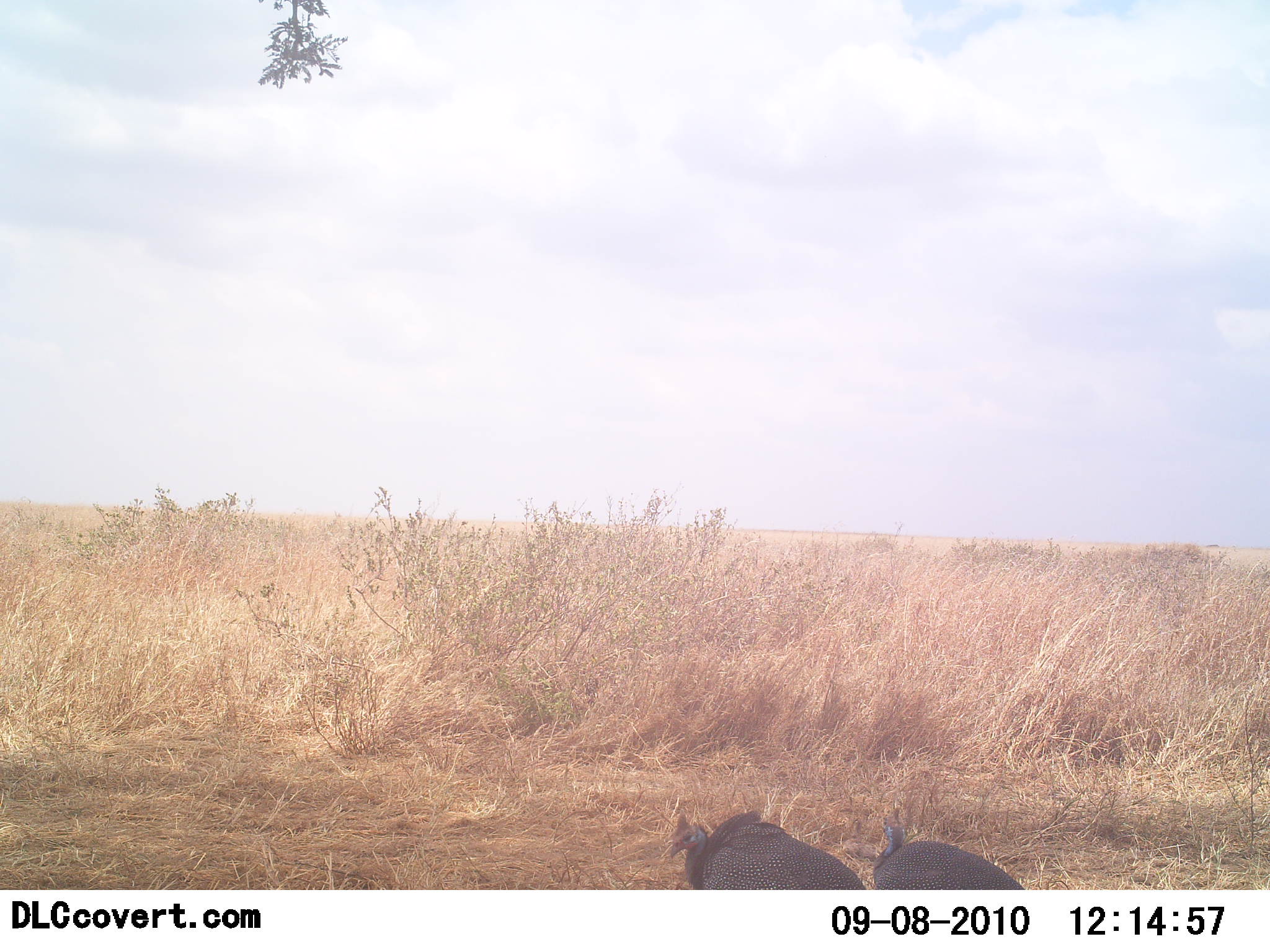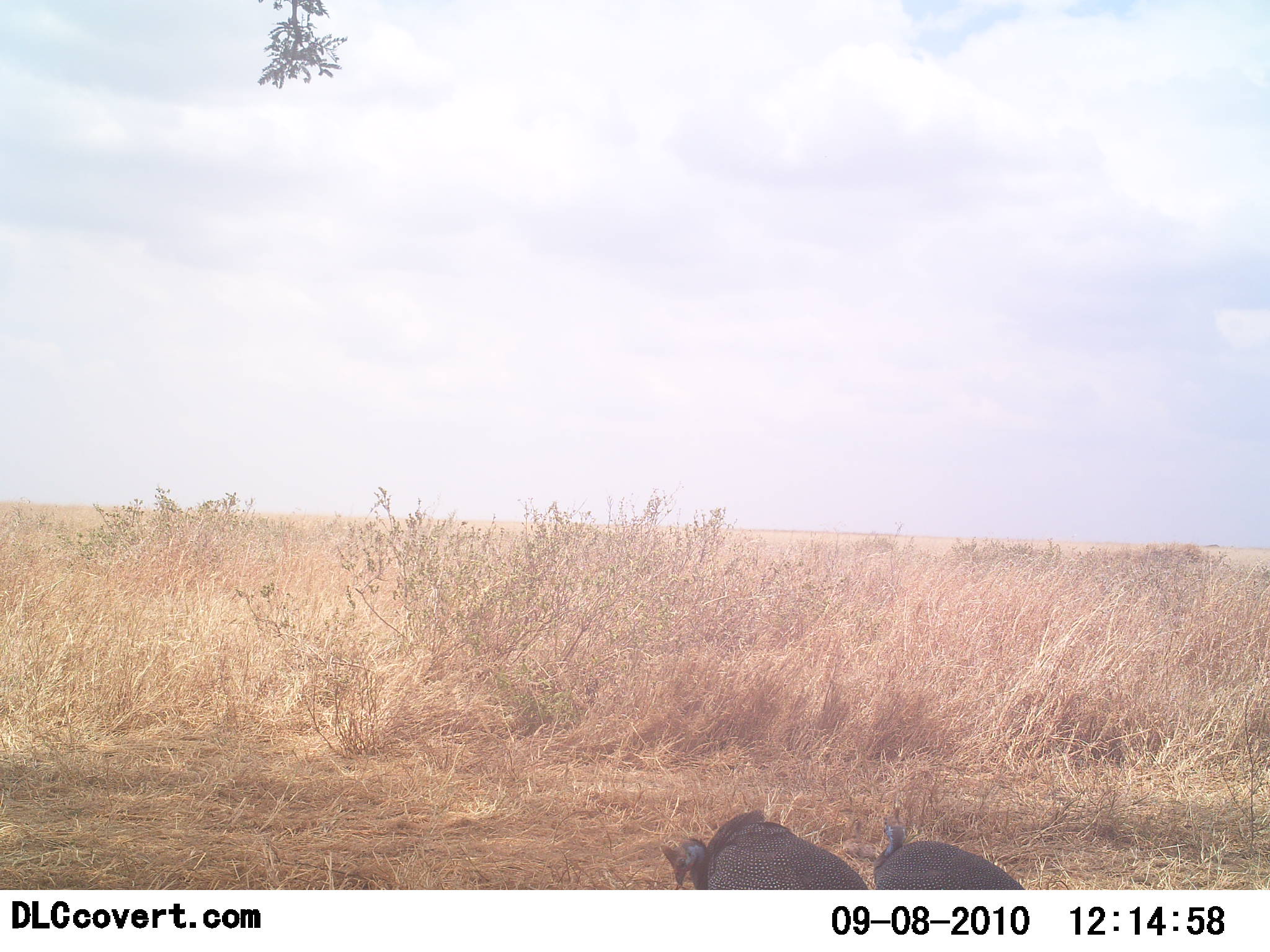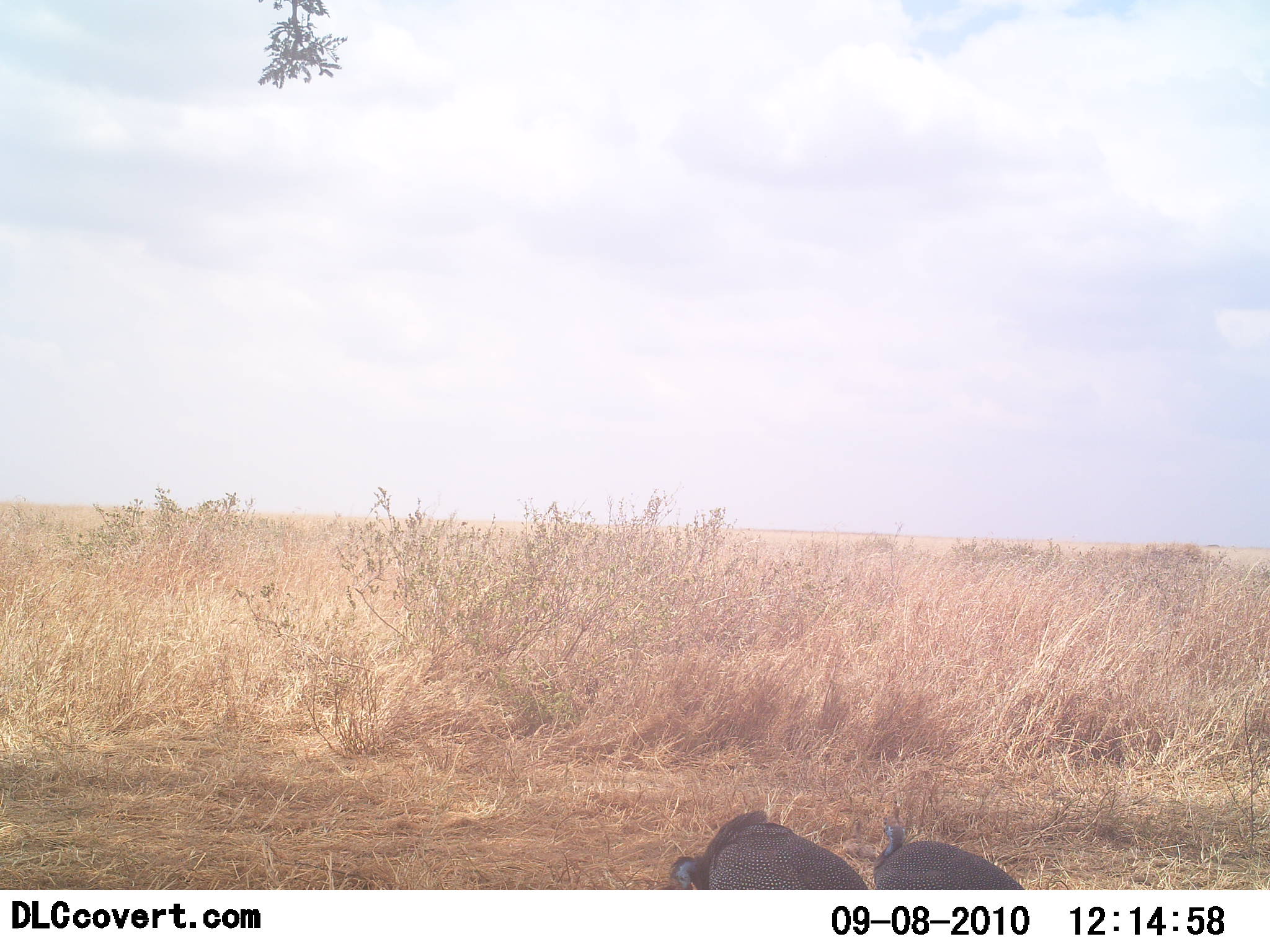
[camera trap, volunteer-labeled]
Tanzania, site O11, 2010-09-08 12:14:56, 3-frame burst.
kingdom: Animalia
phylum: Chordata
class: Aves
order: Galliformes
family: Numididae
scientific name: Numididae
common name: guinea fowl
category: guineafowl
Guineafowl (guinea fowl) (Numididae), count 2. Behavior (volunteer vote fractions): standing 58%, resting 16%, moving 5%, interacting 0%. Young present (vote fraction): 0%. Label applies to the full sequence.